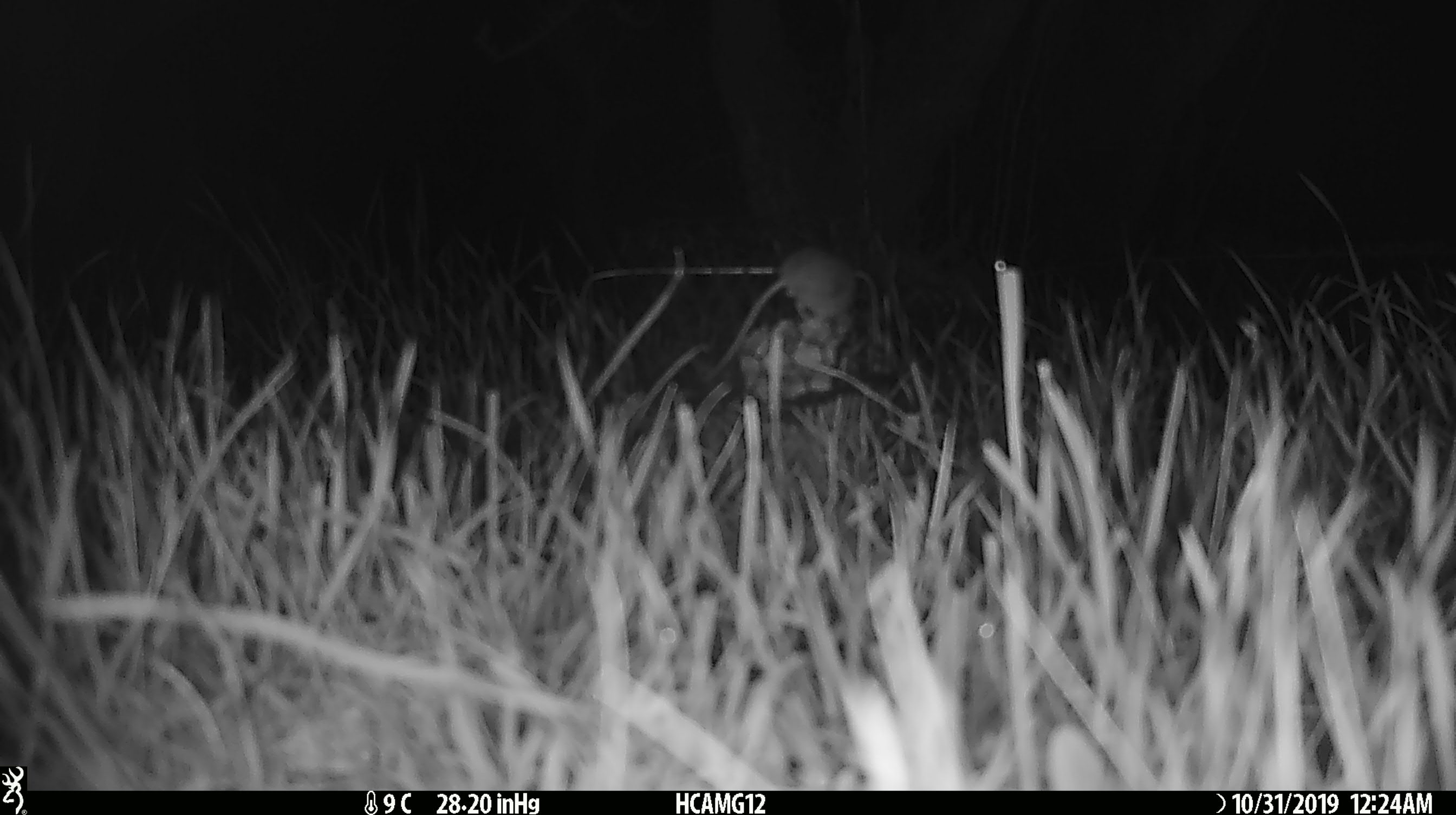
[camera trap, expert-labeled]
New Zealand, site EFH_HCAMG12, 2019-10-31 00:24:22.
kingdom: Animalia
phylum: Chordata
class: Mammalia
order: Rodentia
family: Muridae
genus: Mus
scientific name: Mus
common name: mouse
Mouse (Mus).